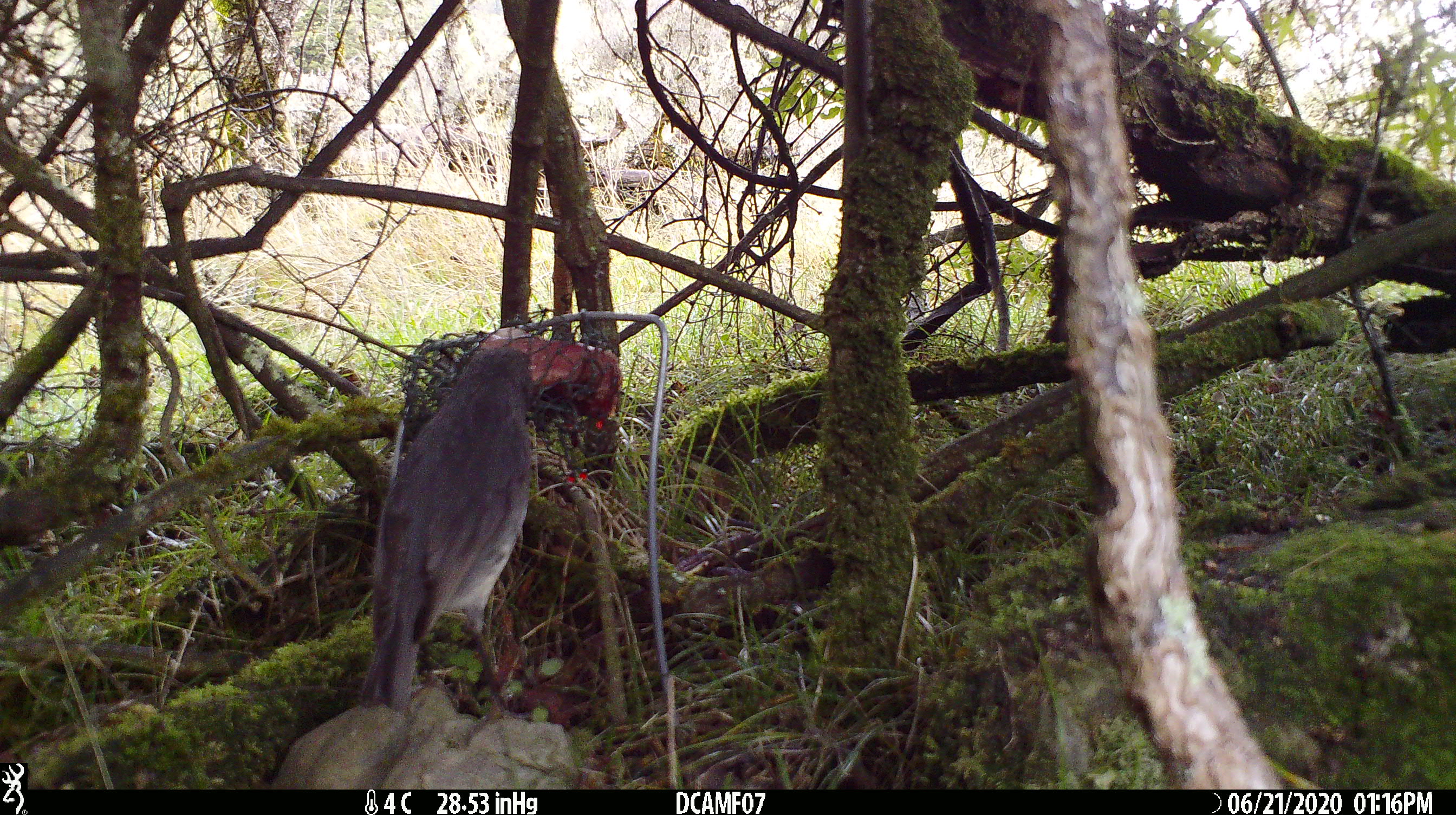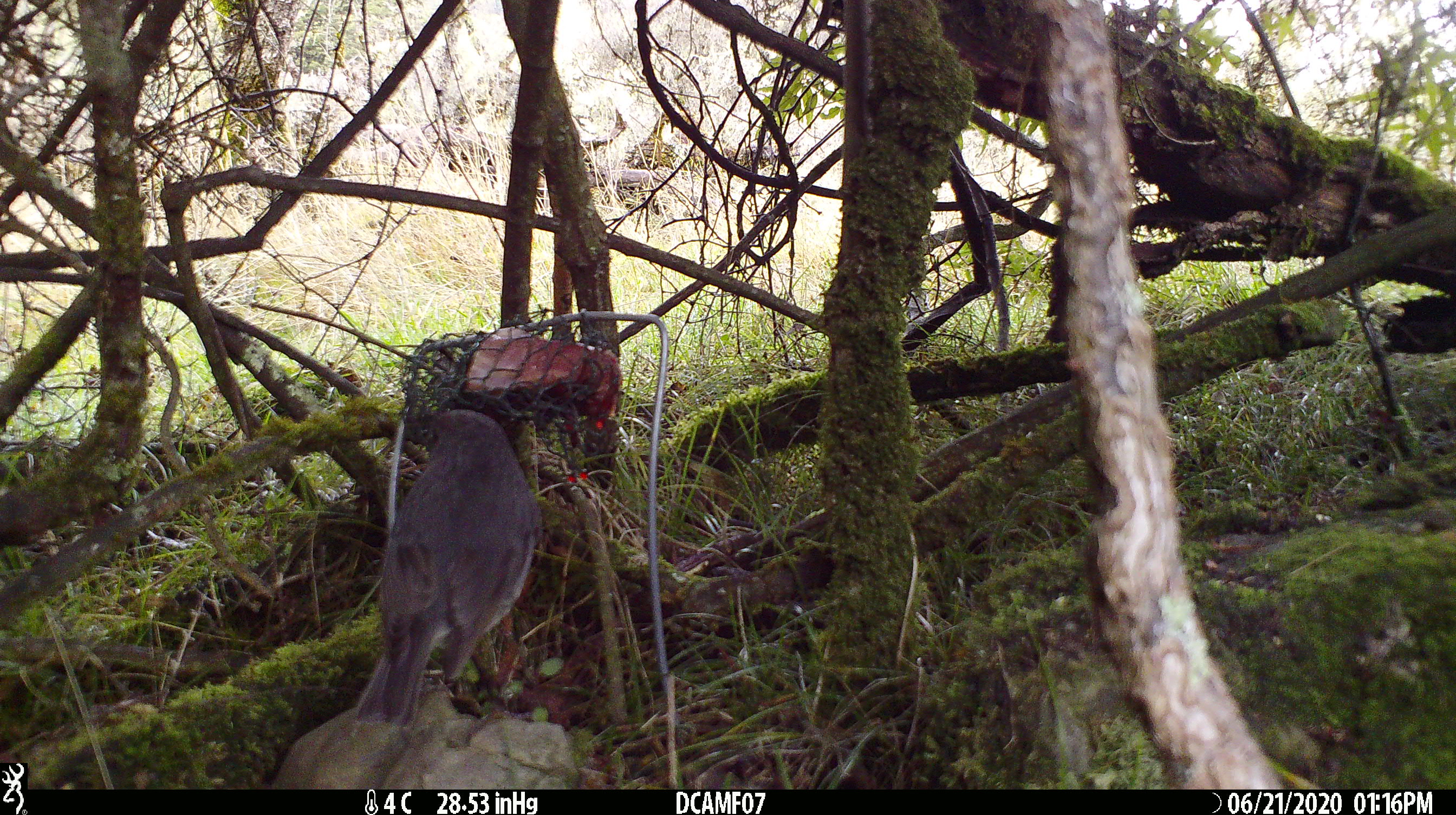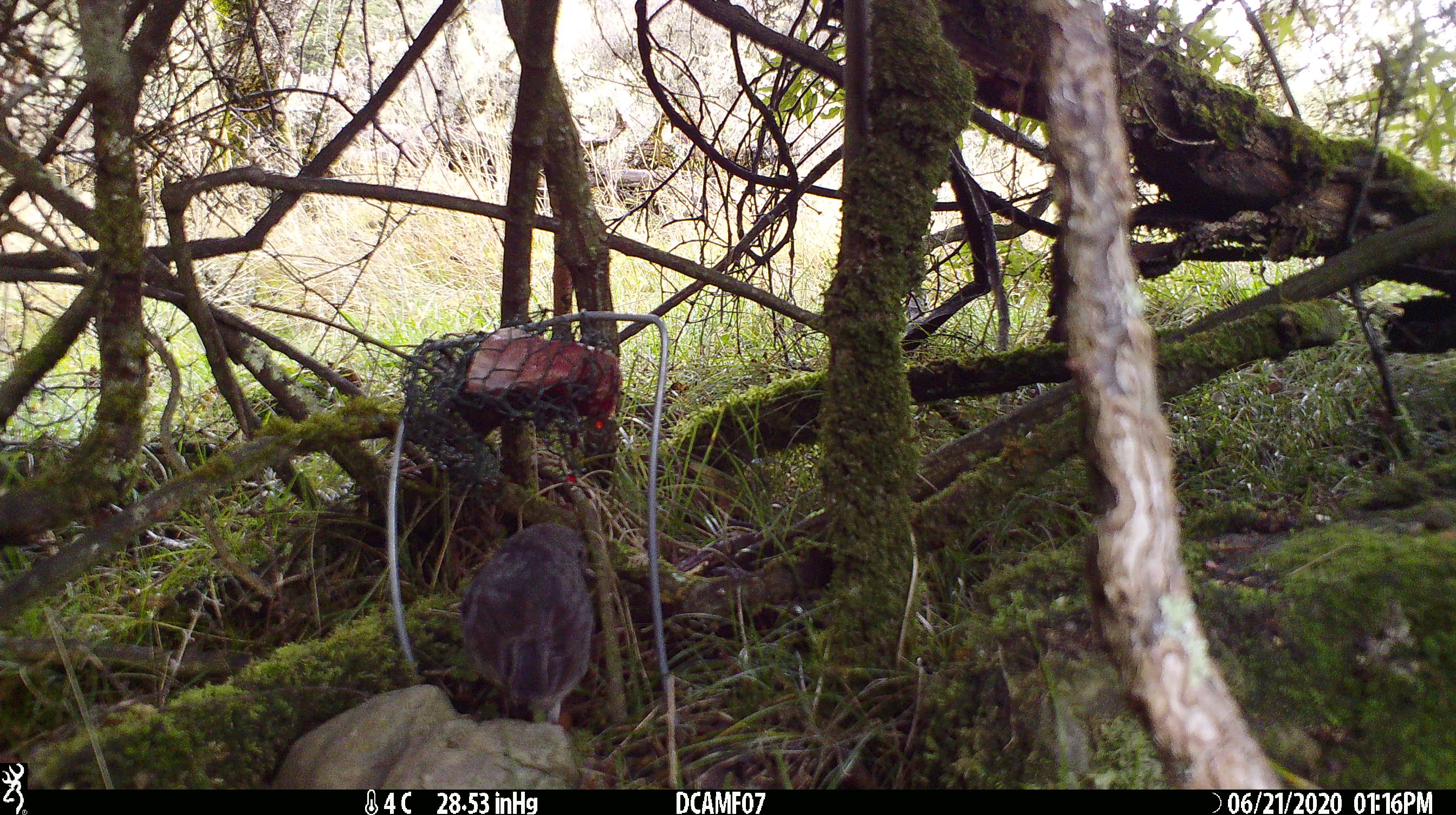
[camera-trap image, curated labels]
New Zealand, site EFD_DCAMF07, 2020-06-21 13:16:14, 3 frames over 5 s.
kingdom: Animalia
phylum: Chordata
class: Aves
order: Passeriformes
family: Petroicidae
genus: Petroica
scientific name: Petroica australis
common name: new zealand robin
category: robin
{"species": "robin (new zealand robin) (Petroica australis)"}